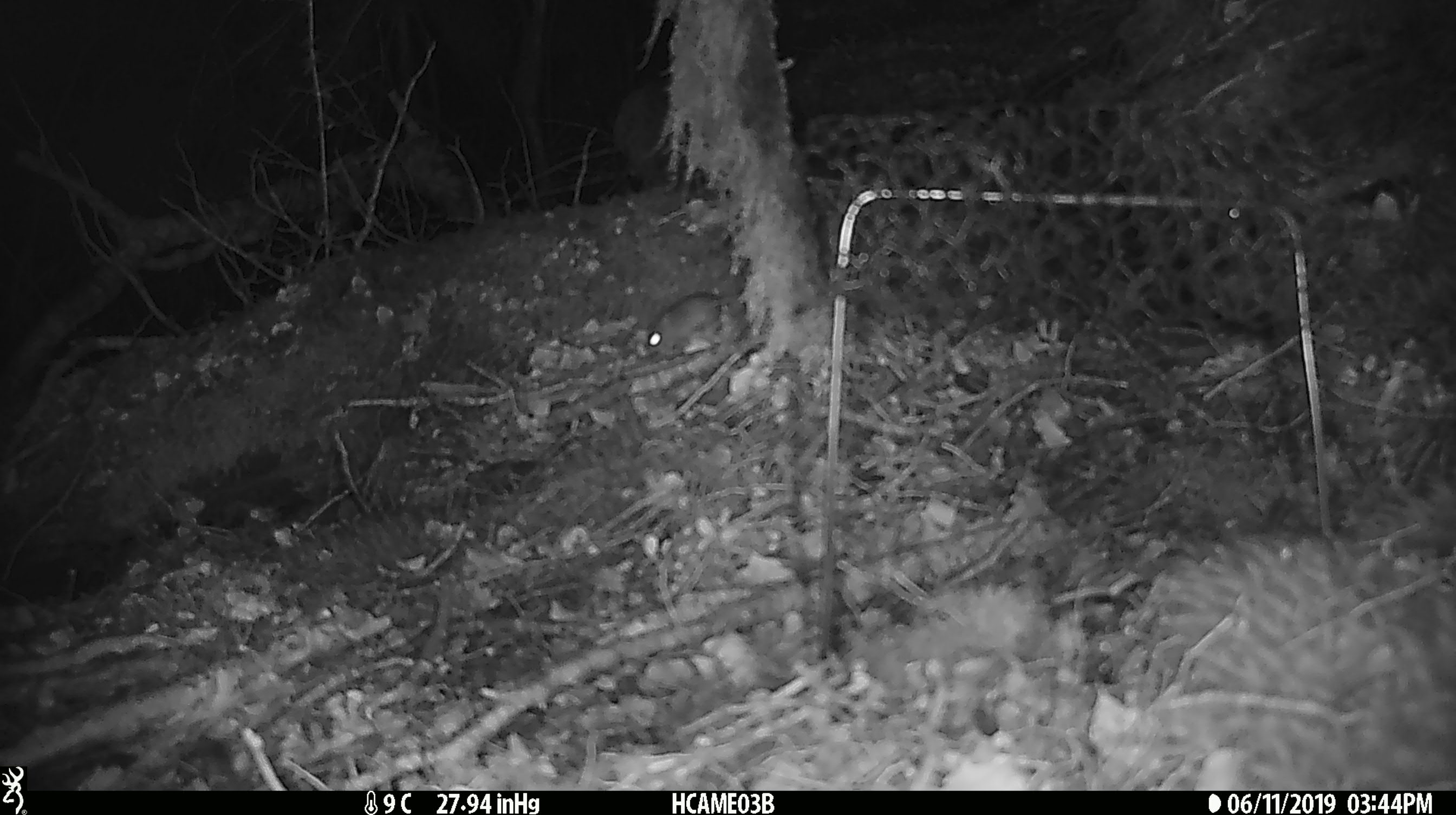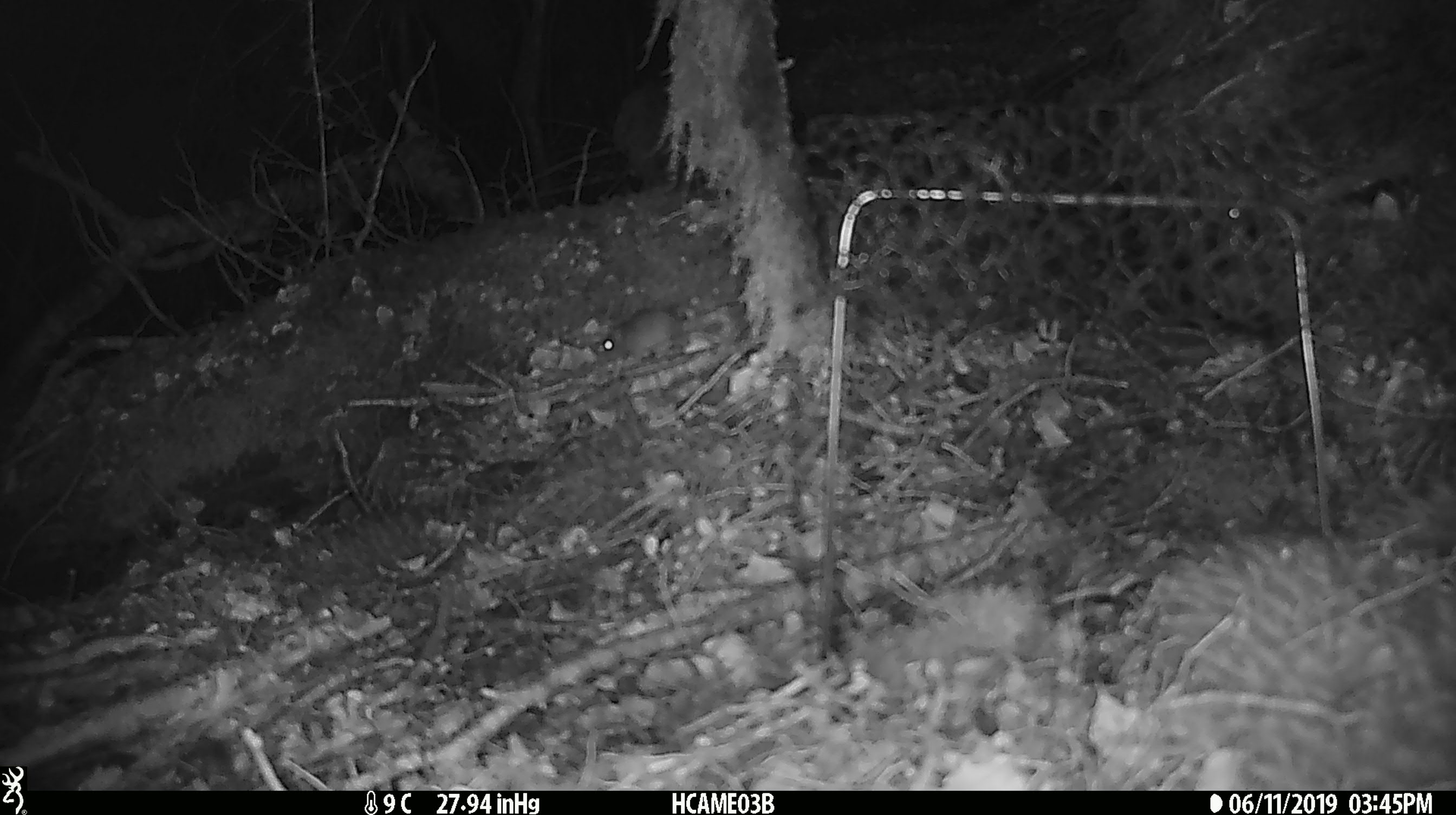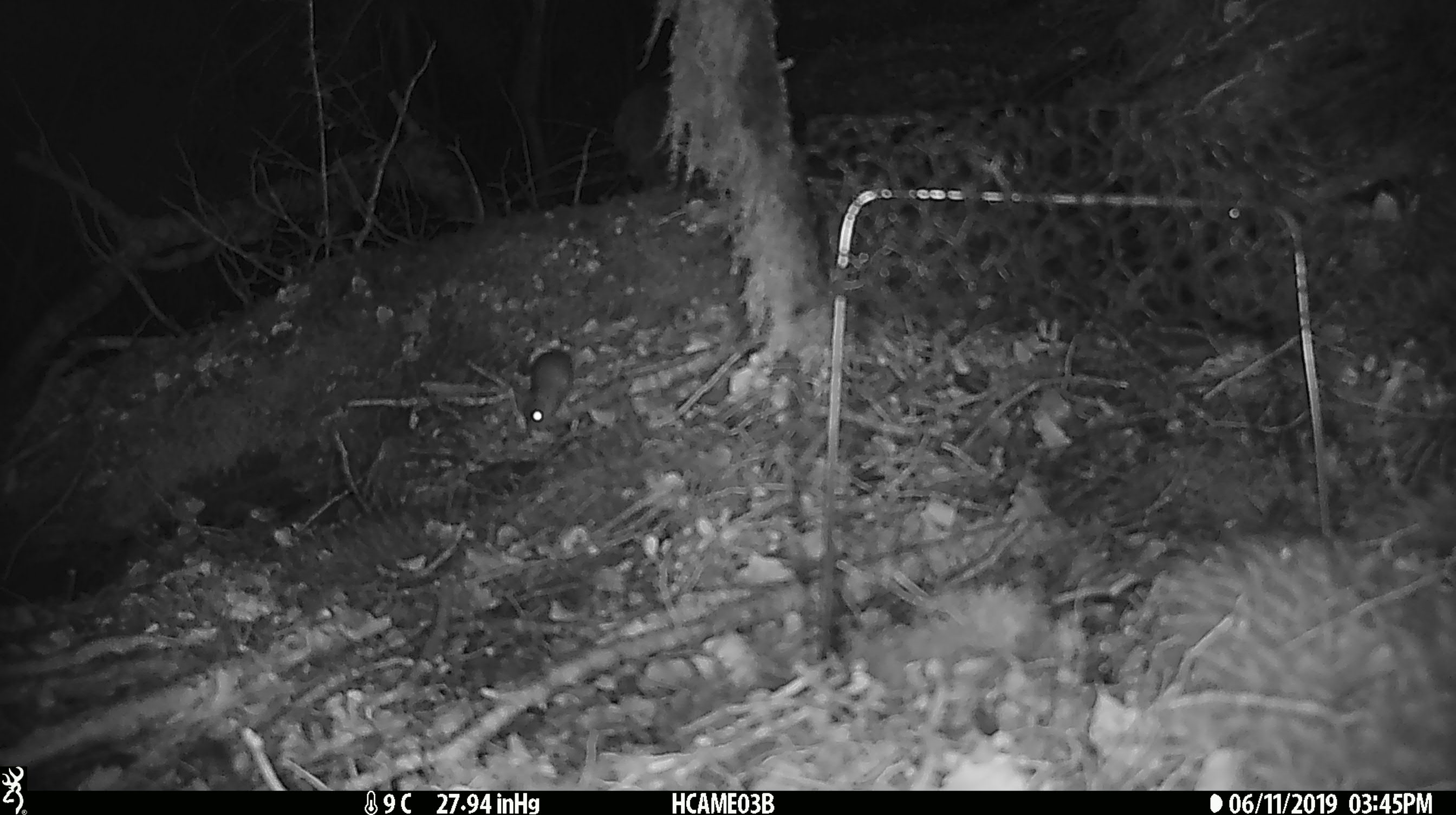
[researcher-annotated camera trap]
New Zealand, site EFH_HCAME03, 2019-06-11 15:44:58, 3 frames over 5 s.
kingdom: Animalia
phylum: Chordata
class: Mammalia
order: Rodentia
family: Muridae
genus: Mus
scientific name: Mus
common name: mouse